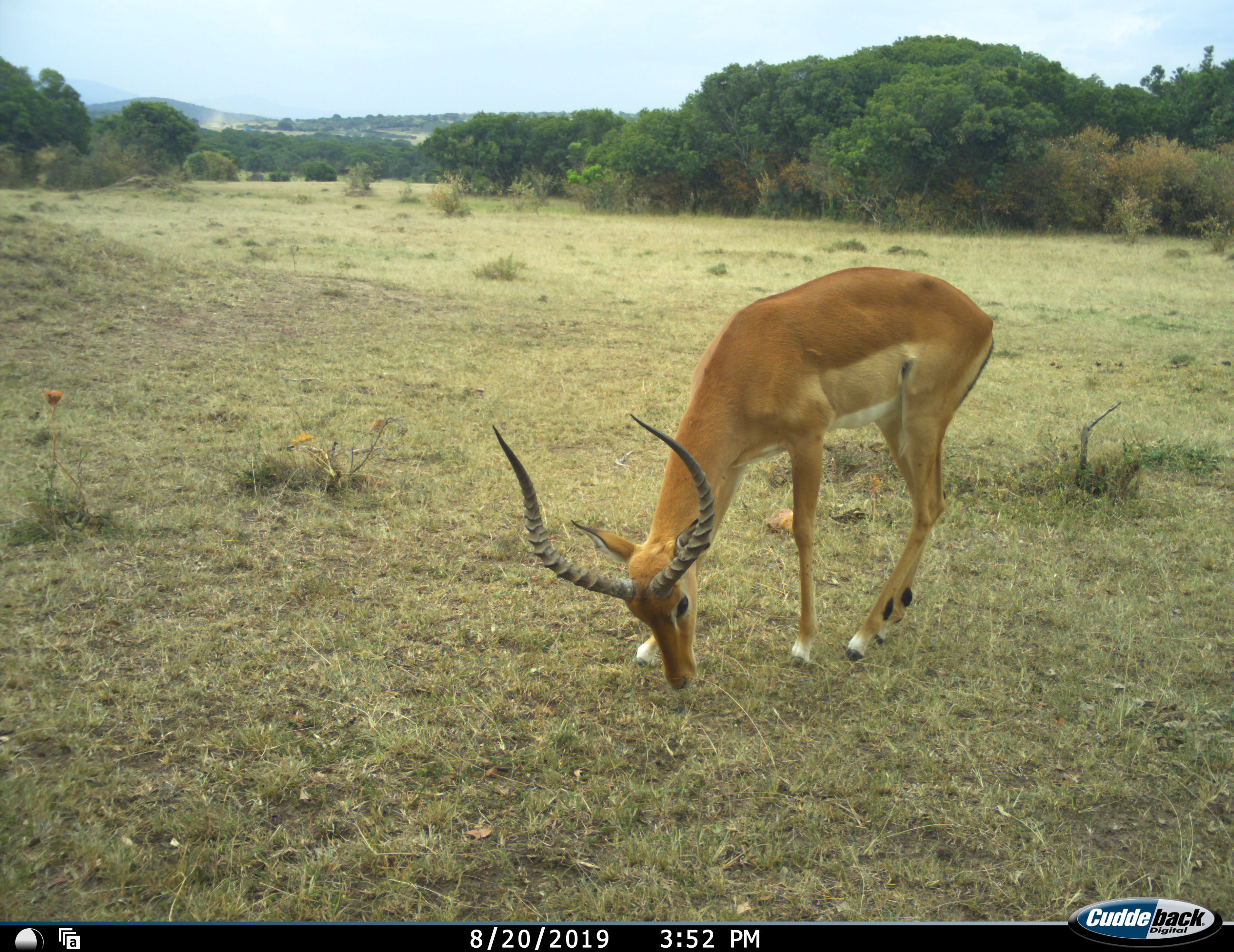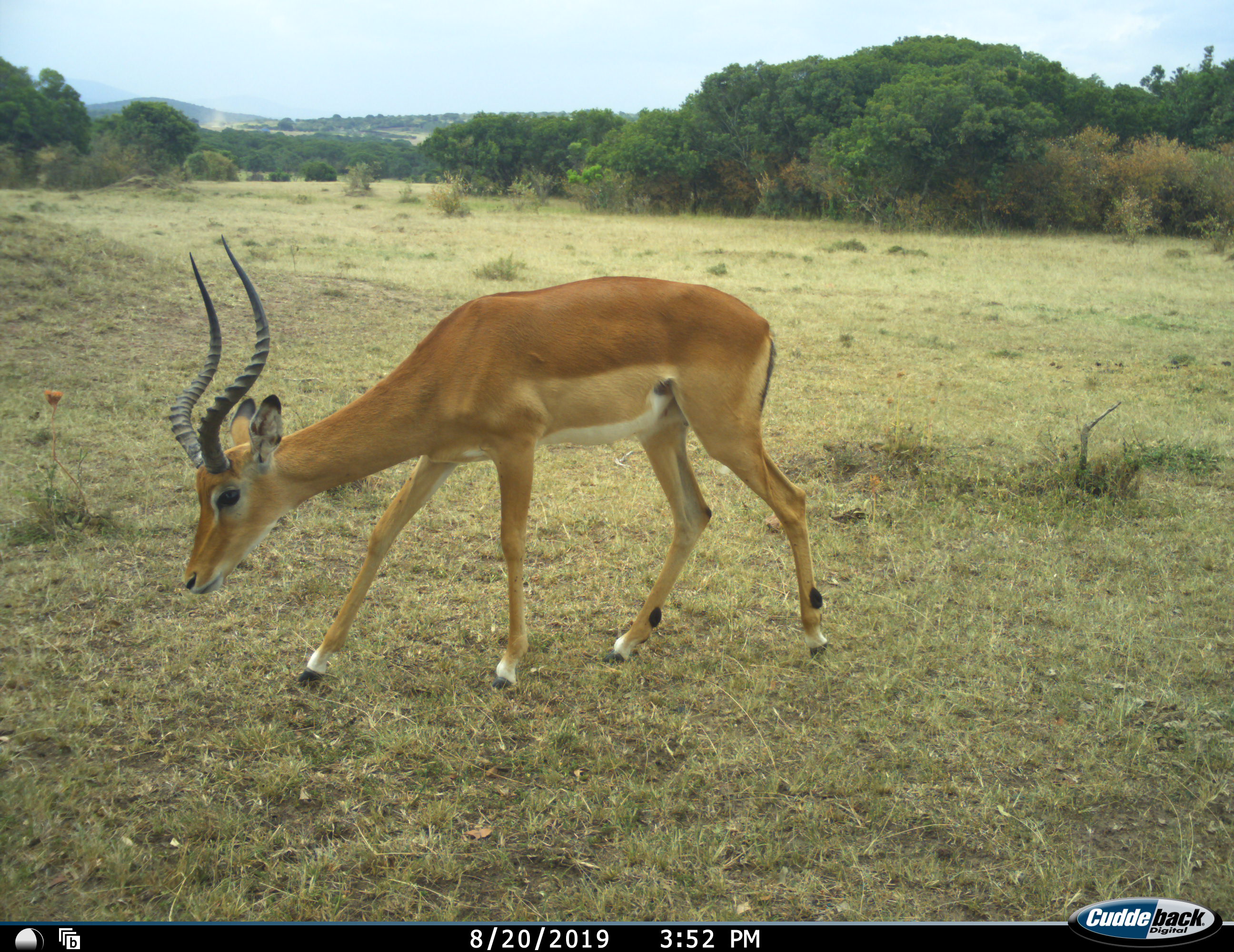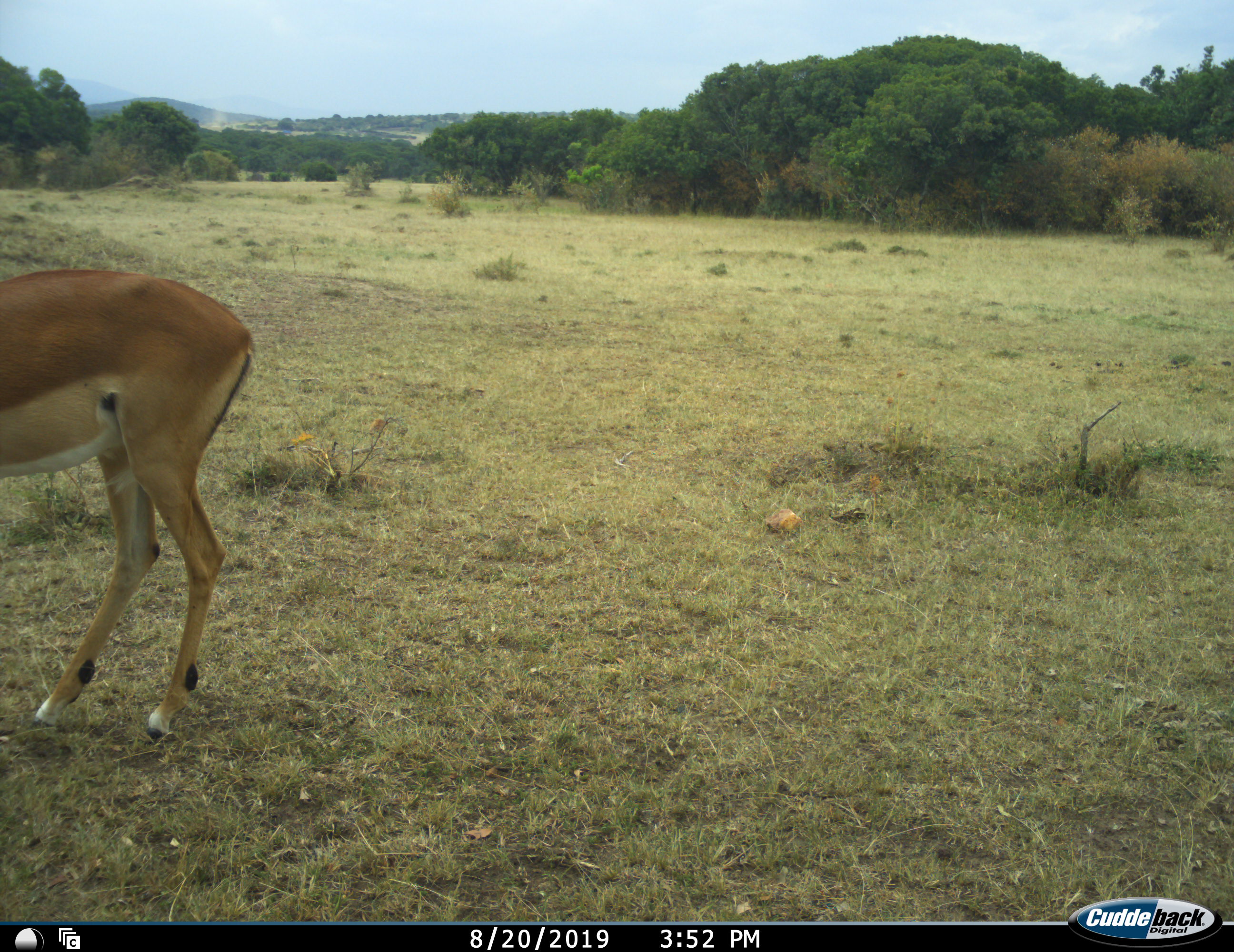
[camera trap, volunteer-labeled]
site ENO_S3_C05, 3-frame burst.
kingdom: Animalia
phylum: Chordata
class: Mammalia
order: Artiodactyla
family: Bovidae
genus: Aepyceros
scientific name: Aepyceros melampus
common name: impala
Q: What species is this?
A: Impala (Aepyceros melampus).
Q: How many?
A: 1.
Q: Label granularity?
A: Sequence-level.